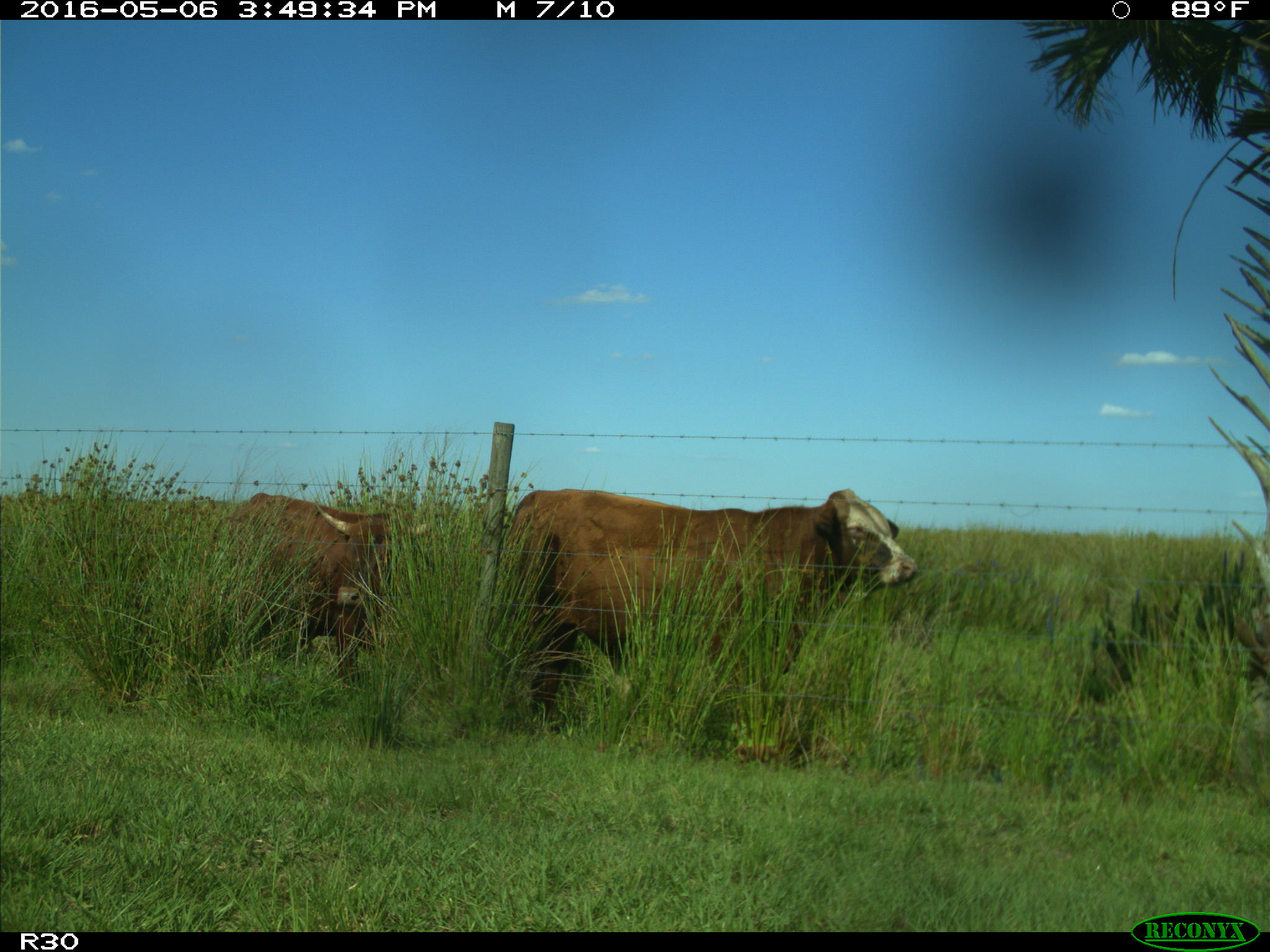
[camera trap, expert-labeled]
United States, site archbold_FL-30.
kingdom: Animalia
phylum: Chordata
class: Mammalia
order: Artiodactyla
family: Bovidae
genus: Bos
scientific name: Bos taurus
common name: domestic cow